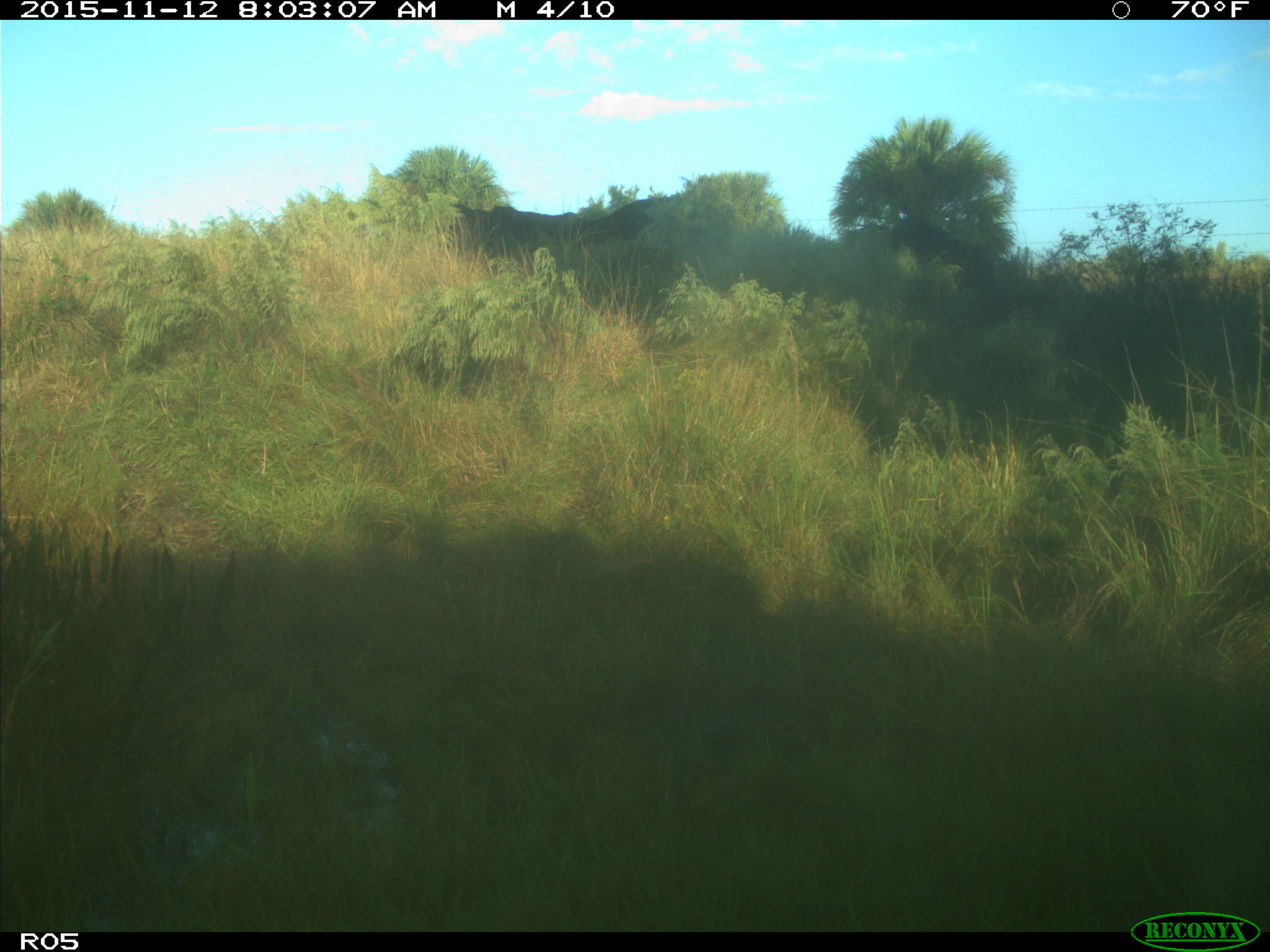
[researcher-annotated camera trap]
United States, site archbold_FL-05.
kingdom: Animalia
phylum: Chordata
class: Mammalia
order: Artiodactyla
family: Bovidae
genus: Bos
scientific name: Bos taurus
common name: domestic cow